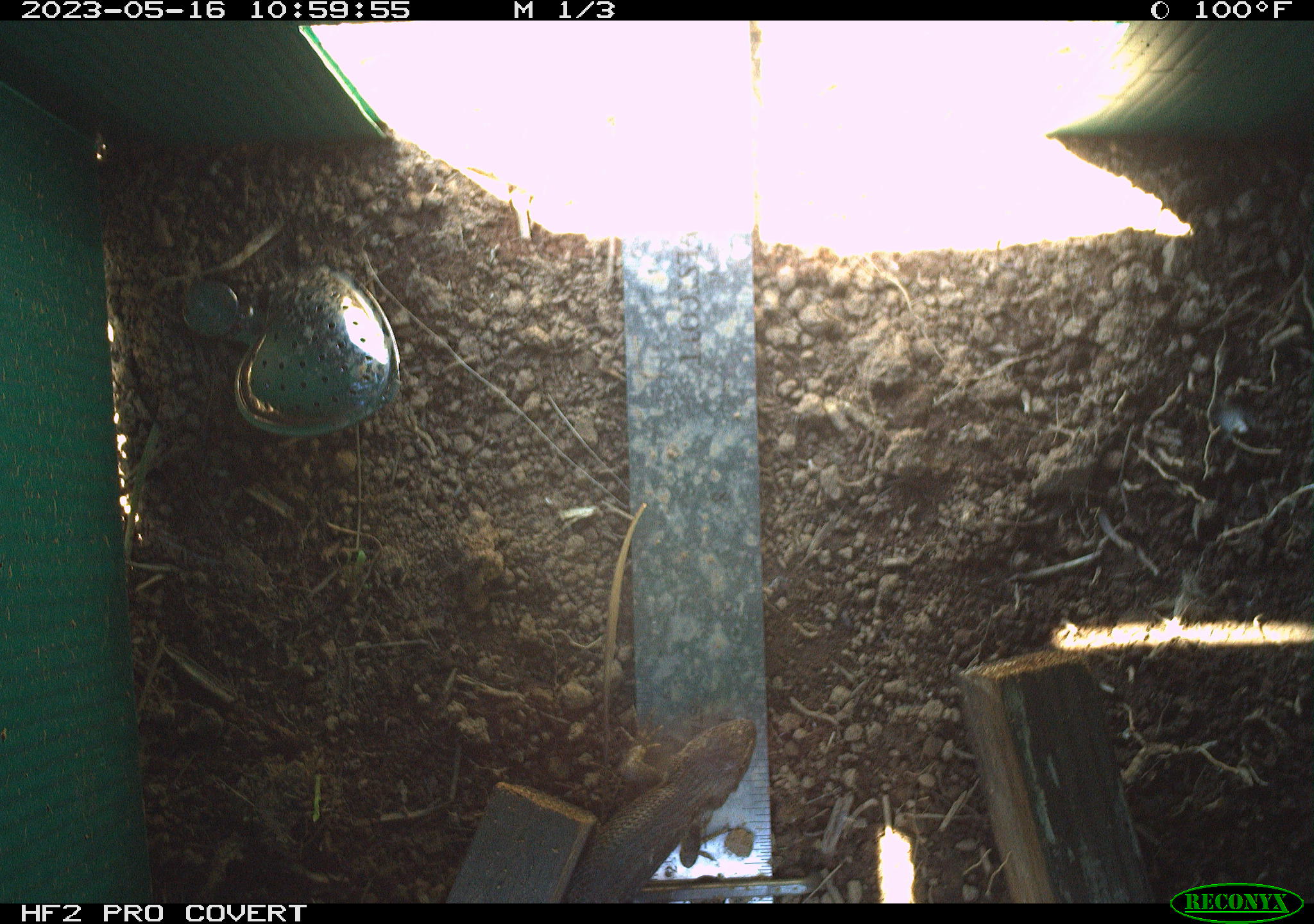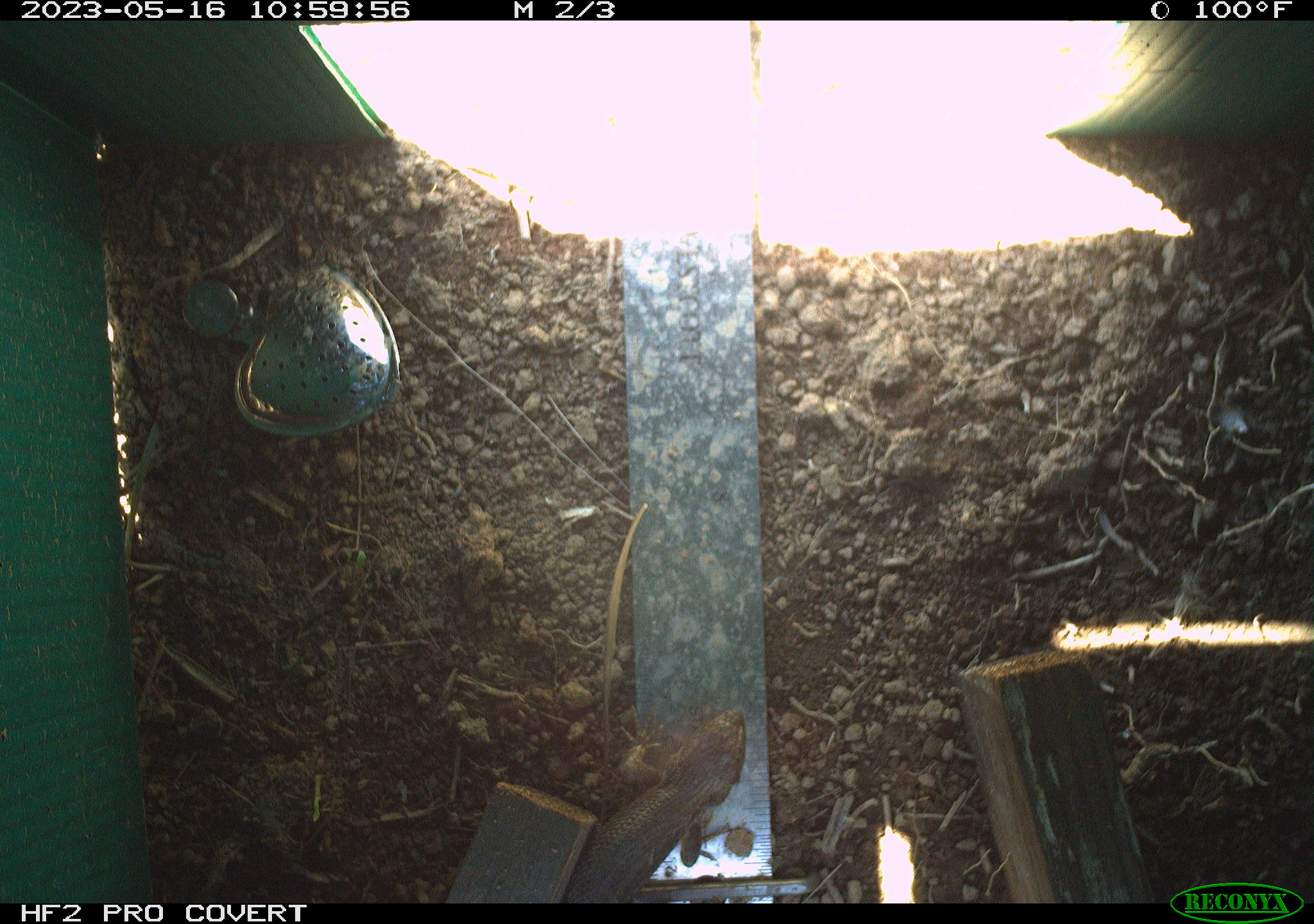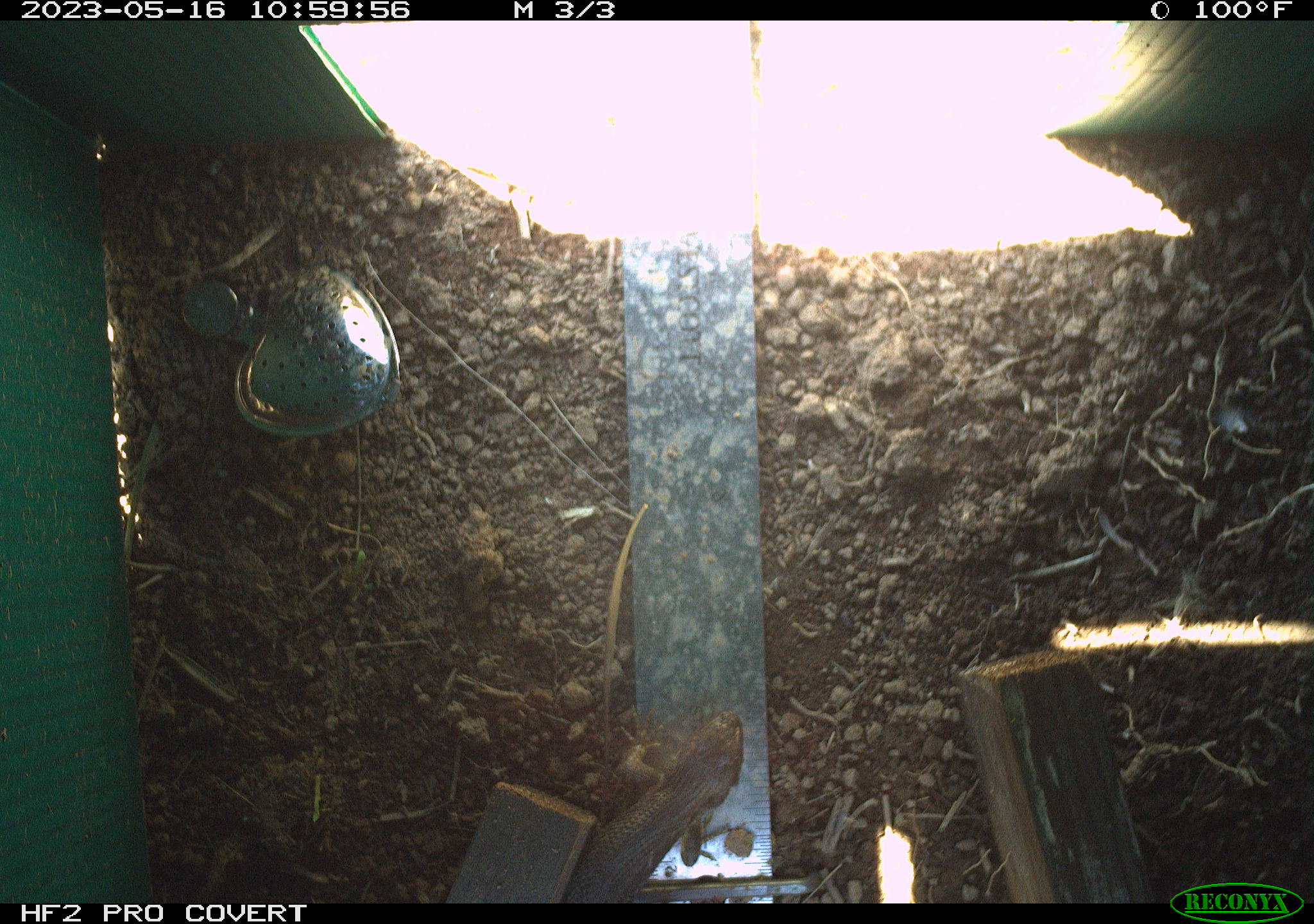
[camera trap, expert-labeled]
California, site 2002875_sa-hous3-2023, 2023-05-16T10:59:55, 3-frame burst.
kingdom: Animalia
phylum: Chordata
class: Reptilia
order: Squamata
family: Phrynosomatidae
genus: Sceloporus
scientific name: Sceloporus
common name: spiny lizards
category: sceloporus species